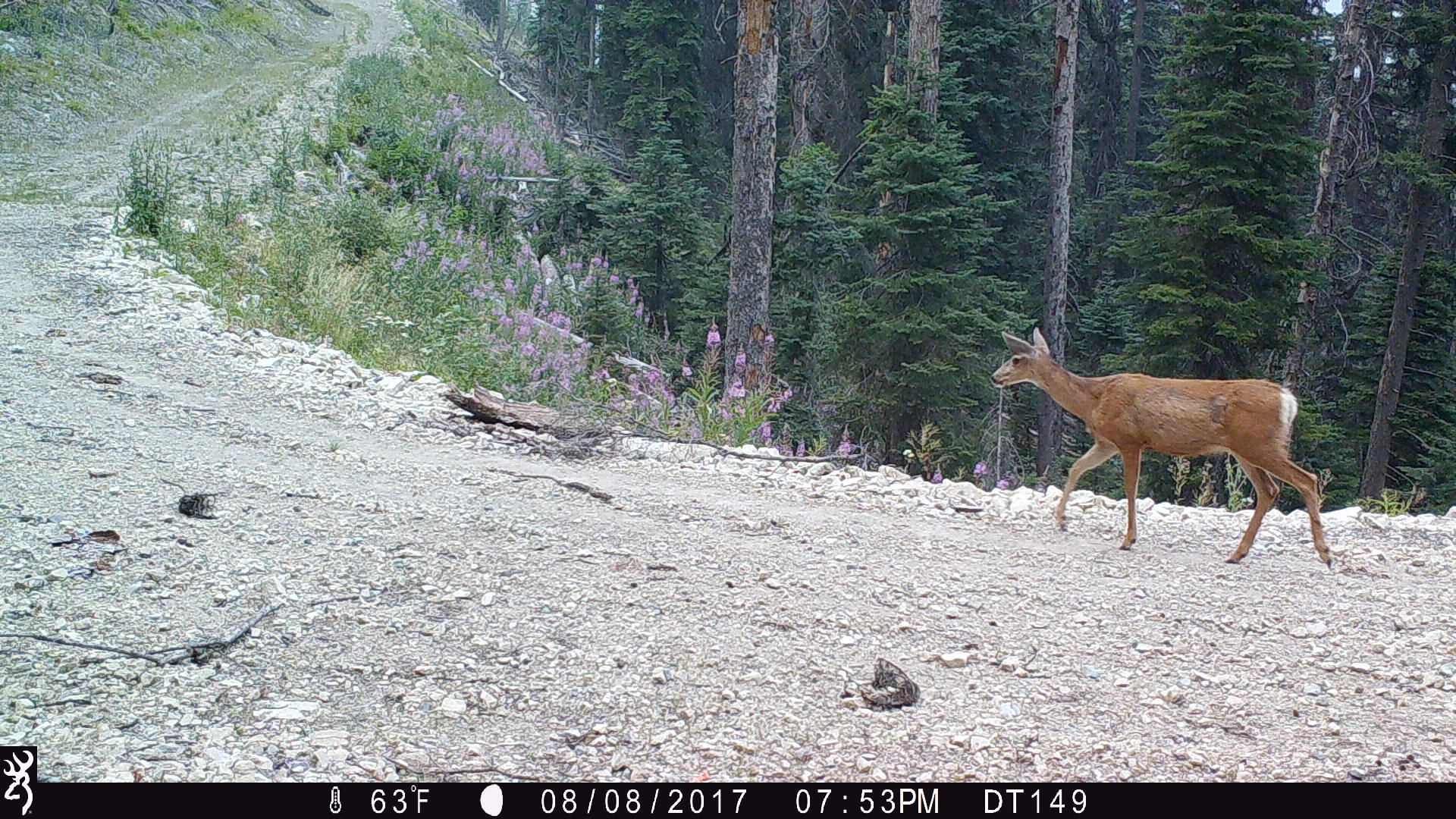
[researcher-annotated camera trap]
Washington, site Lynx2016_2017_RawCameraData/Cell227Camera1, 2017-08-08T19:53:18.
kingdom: Animalia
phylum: Chordata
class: Mammalia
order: Artiodactyla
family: Cervidae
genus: Odocoileus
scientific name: Odocoileus hemionus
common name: mule deer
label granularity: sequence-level